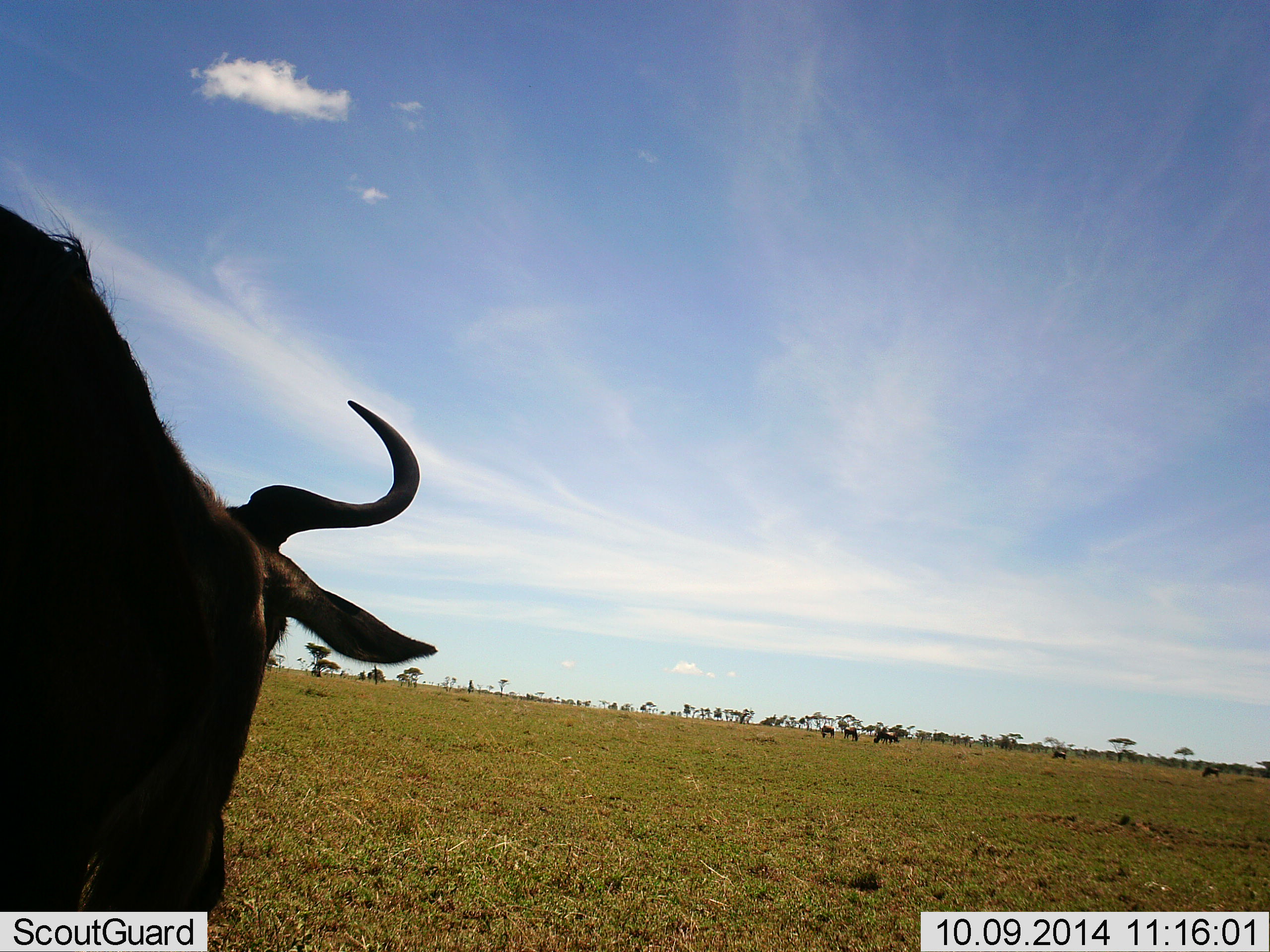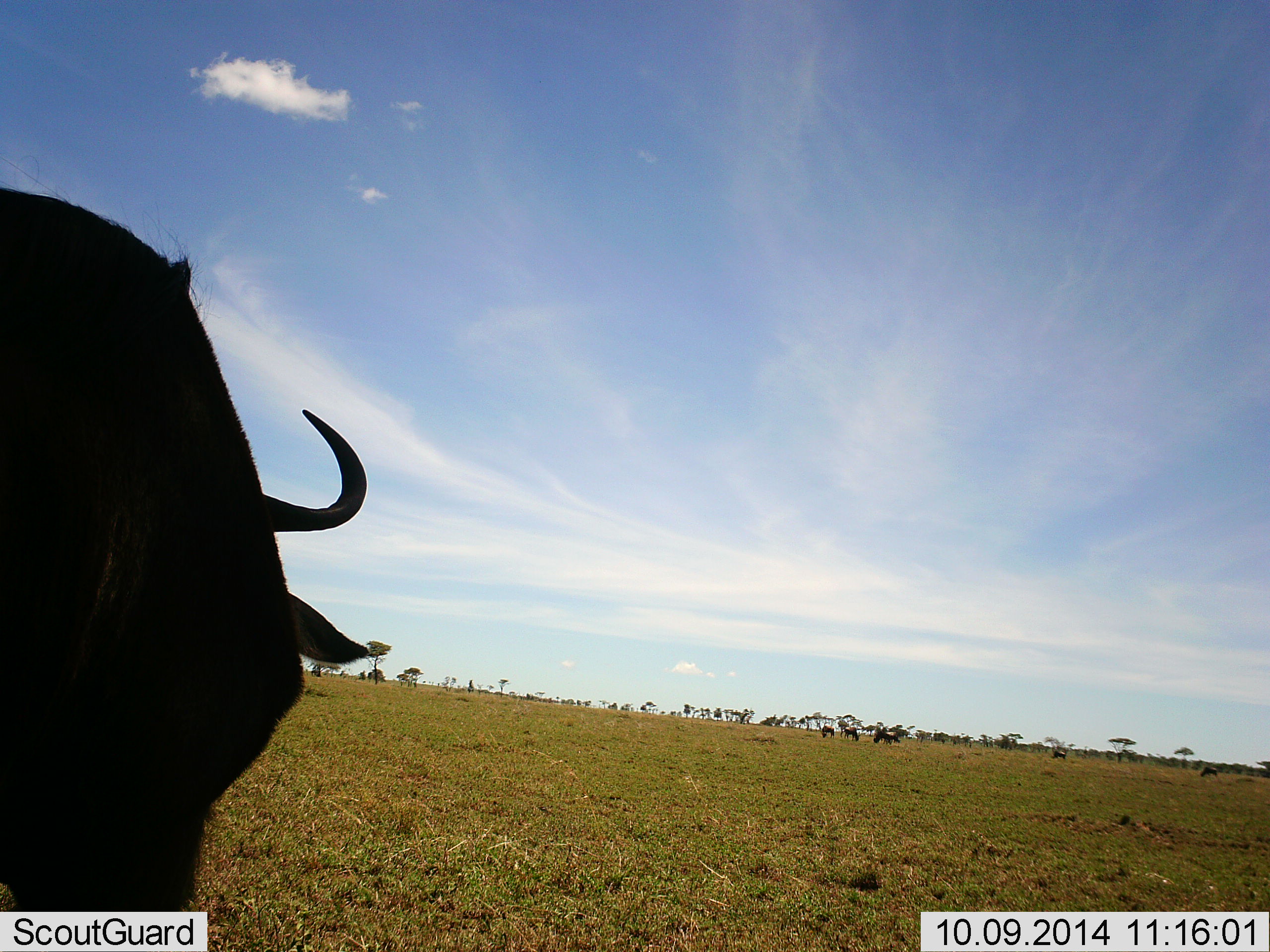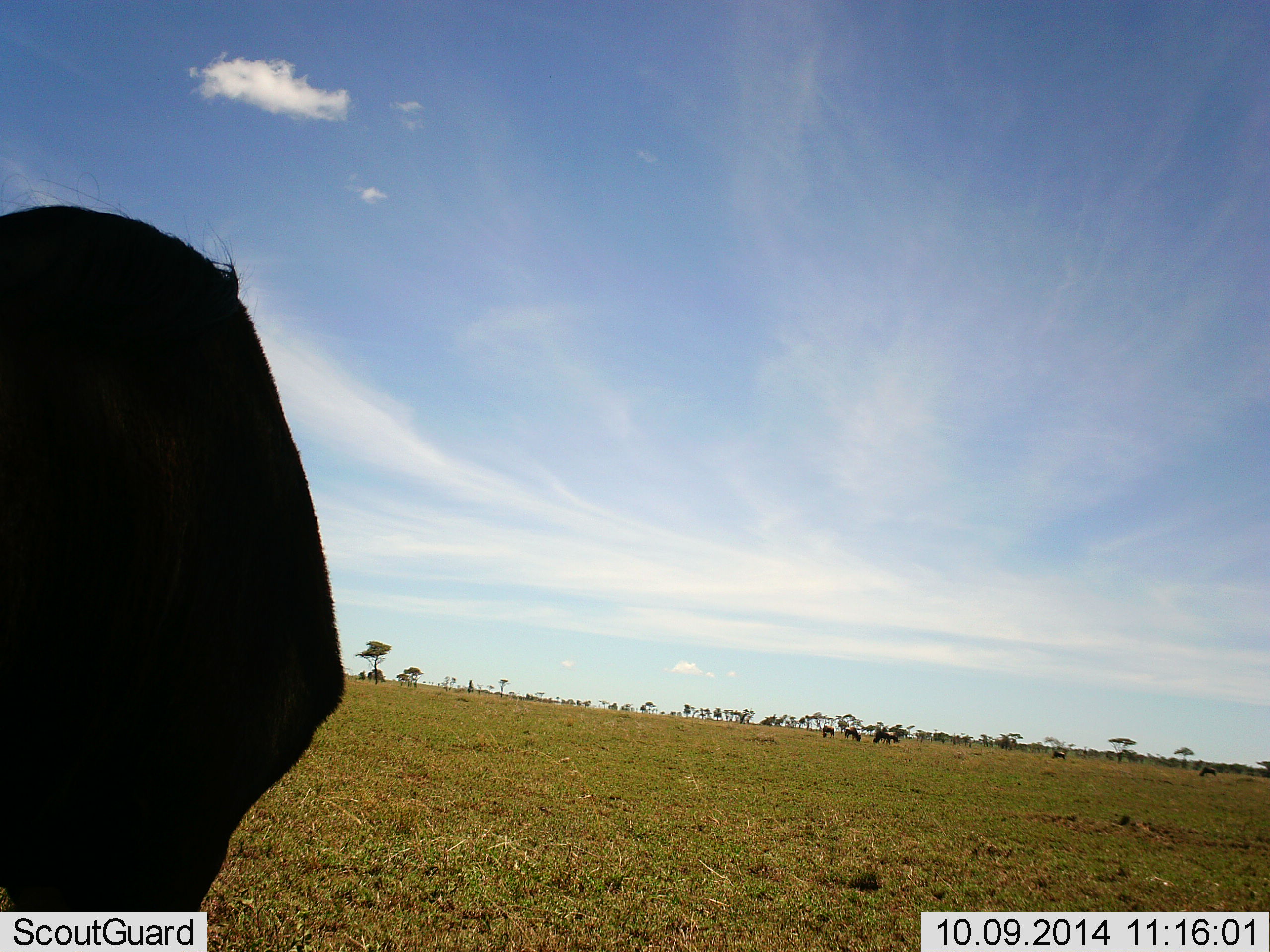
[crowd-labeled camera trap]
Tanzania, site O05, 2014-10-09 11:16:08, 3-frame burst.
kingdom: Animalia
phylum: Chordata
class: Mammalia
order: Artiodactyla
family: Bovidae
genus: Connochaetes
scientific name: Connochaetes taurinus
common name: blue wildebeest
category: wildebeest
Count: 7.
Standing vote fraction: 50%.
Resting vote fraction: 0%.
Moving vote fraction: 40%.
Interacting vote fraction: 0%.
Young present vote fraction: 0%.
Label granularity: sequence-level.